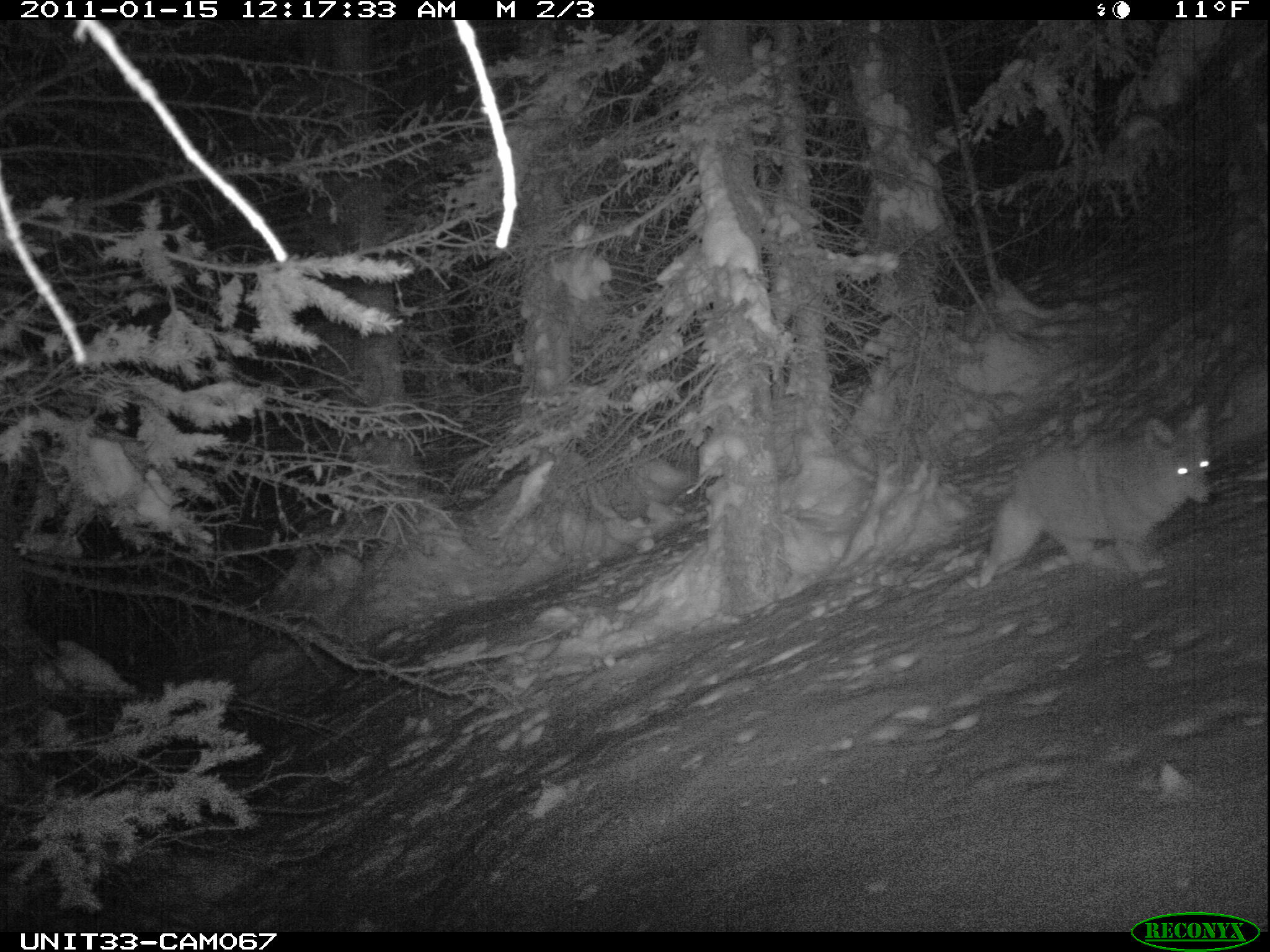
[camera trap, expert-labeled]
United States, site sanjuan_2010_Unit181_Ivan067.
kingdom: Animalia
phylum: Chordata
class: Mammalia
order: Carnivora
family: Canidae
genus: Canis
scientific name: Canis latrans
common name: coyote